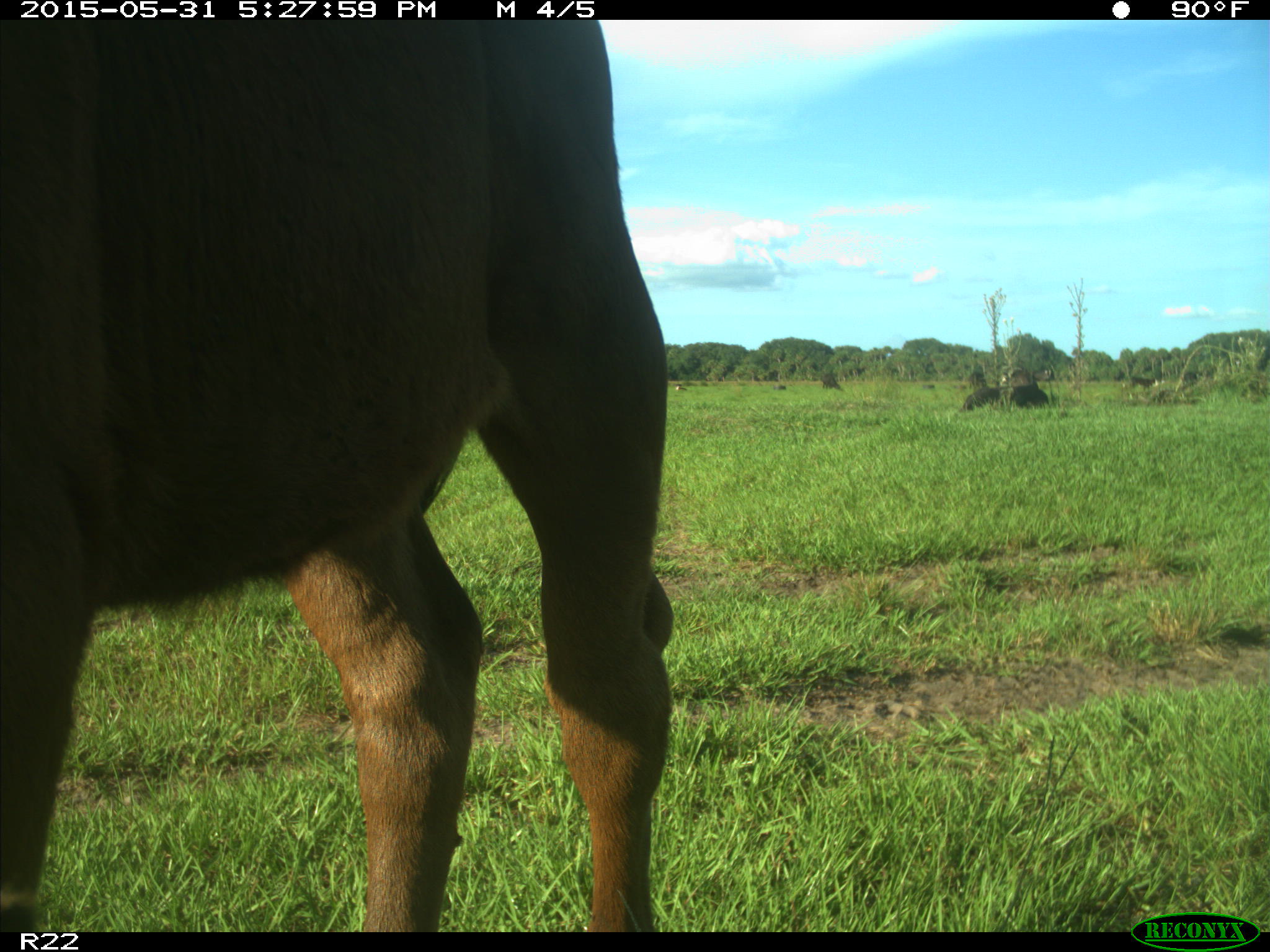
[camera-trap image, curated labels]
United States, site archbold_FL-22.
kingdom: Animalia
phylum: Chordata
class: Mammalia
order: Artiodactyla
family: Bovidae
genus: Bos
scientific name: Bos taurus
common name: domestic cow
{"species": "Bos taurus (domestic cow)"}